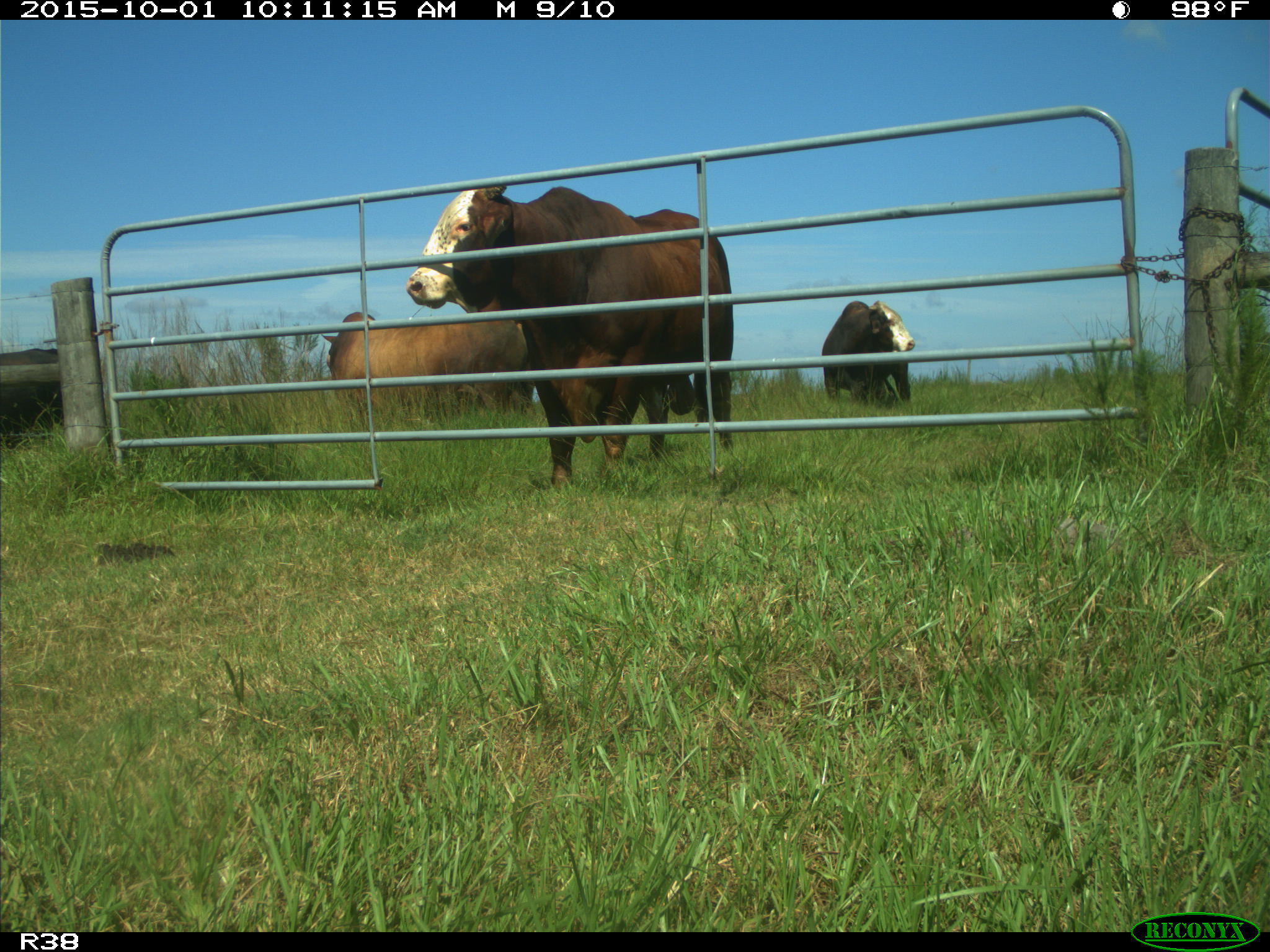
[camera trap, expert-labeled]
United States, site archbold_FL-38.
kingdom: Animalia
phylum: Chordata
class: Mammalia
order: Artiodactyla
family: Bovidae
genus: Bos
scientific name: Bos taurus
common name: domestic cow